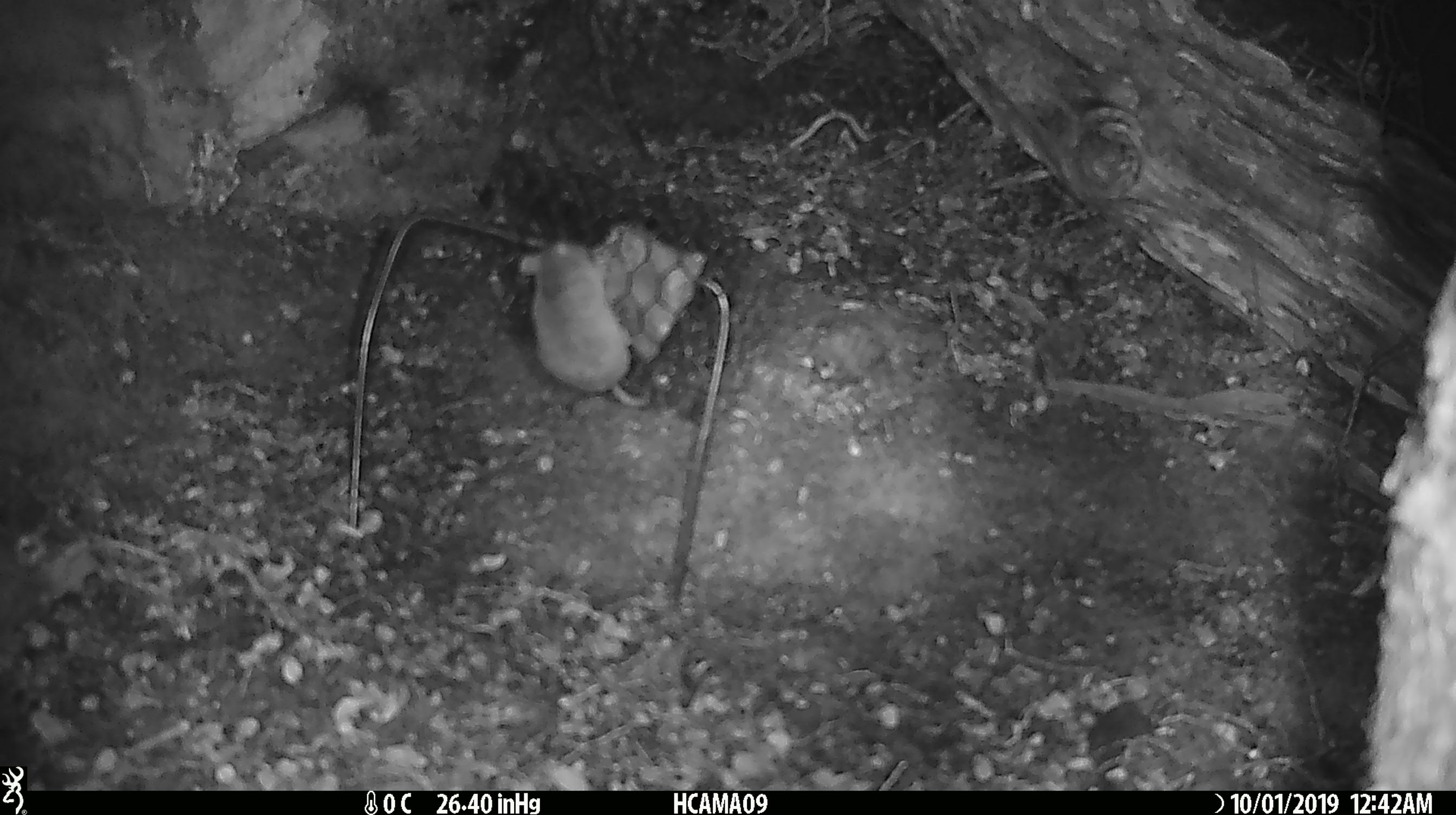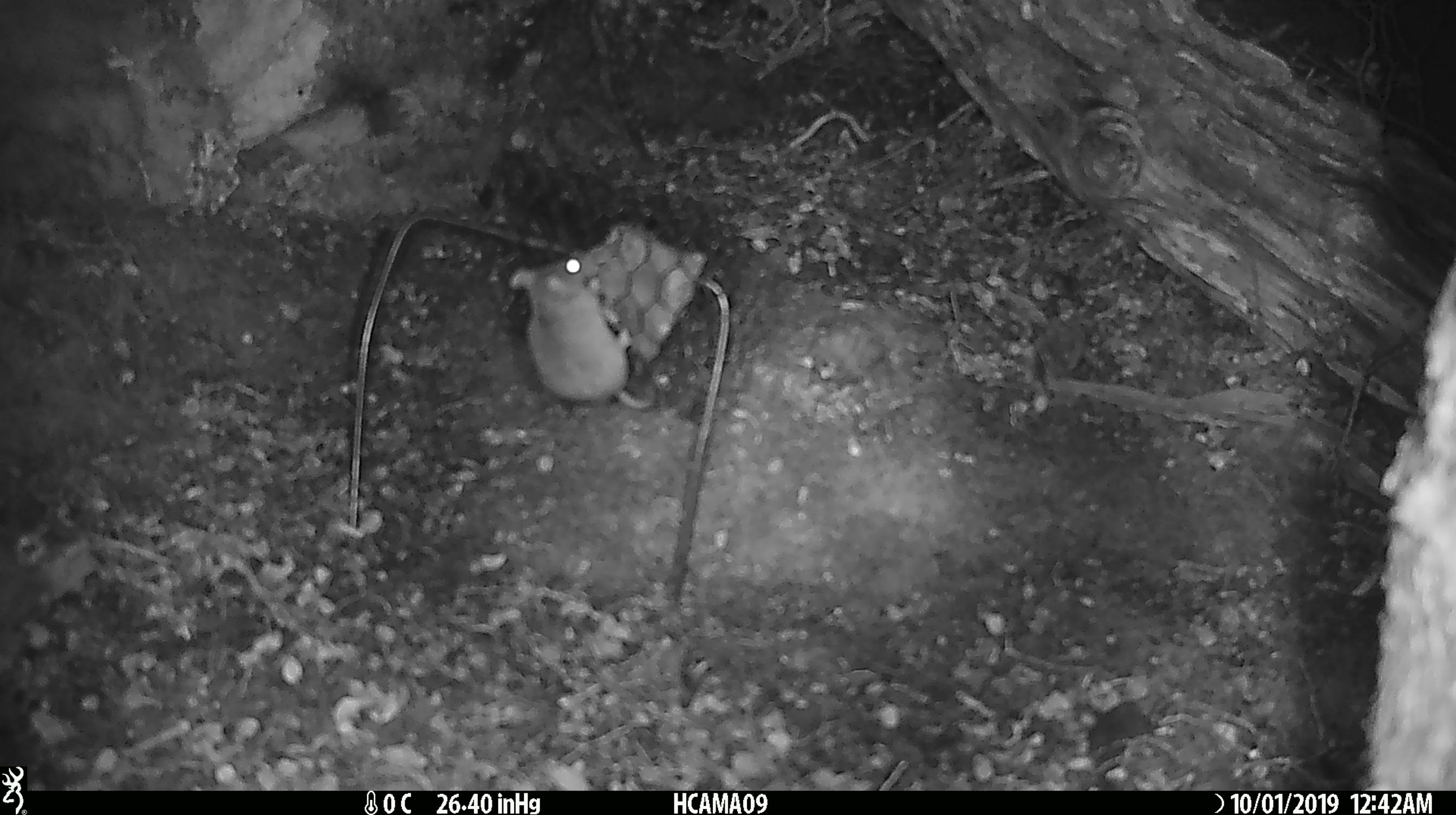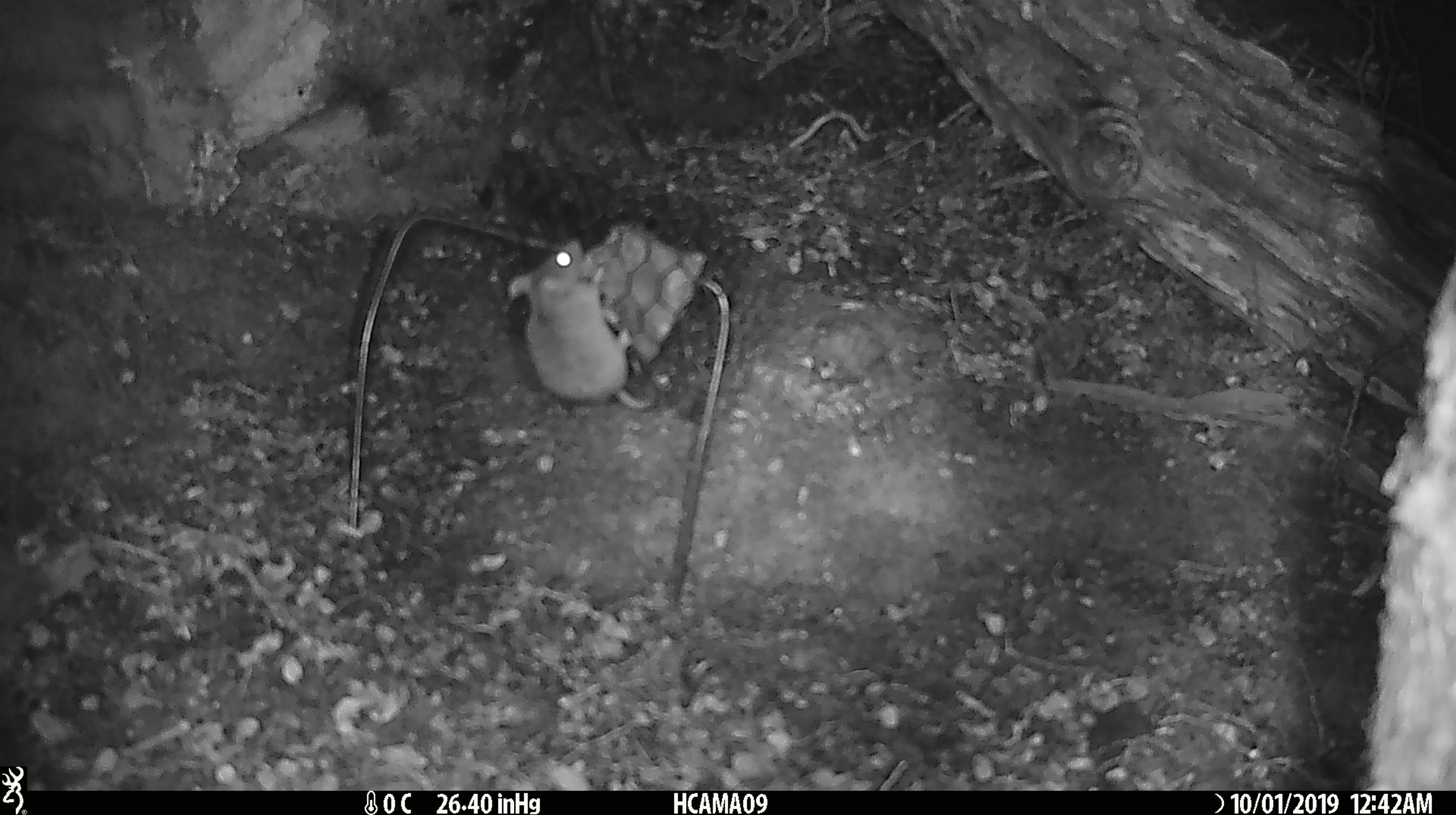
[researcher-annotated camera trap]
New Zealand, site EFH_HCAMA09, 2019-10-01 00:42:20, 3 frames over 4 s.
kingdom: Animalia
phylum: Chordata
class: Mammalia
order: Rodentia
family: Muridae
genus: Mus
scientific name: Mus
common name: mouse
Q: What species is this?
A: Mouse (Mus).